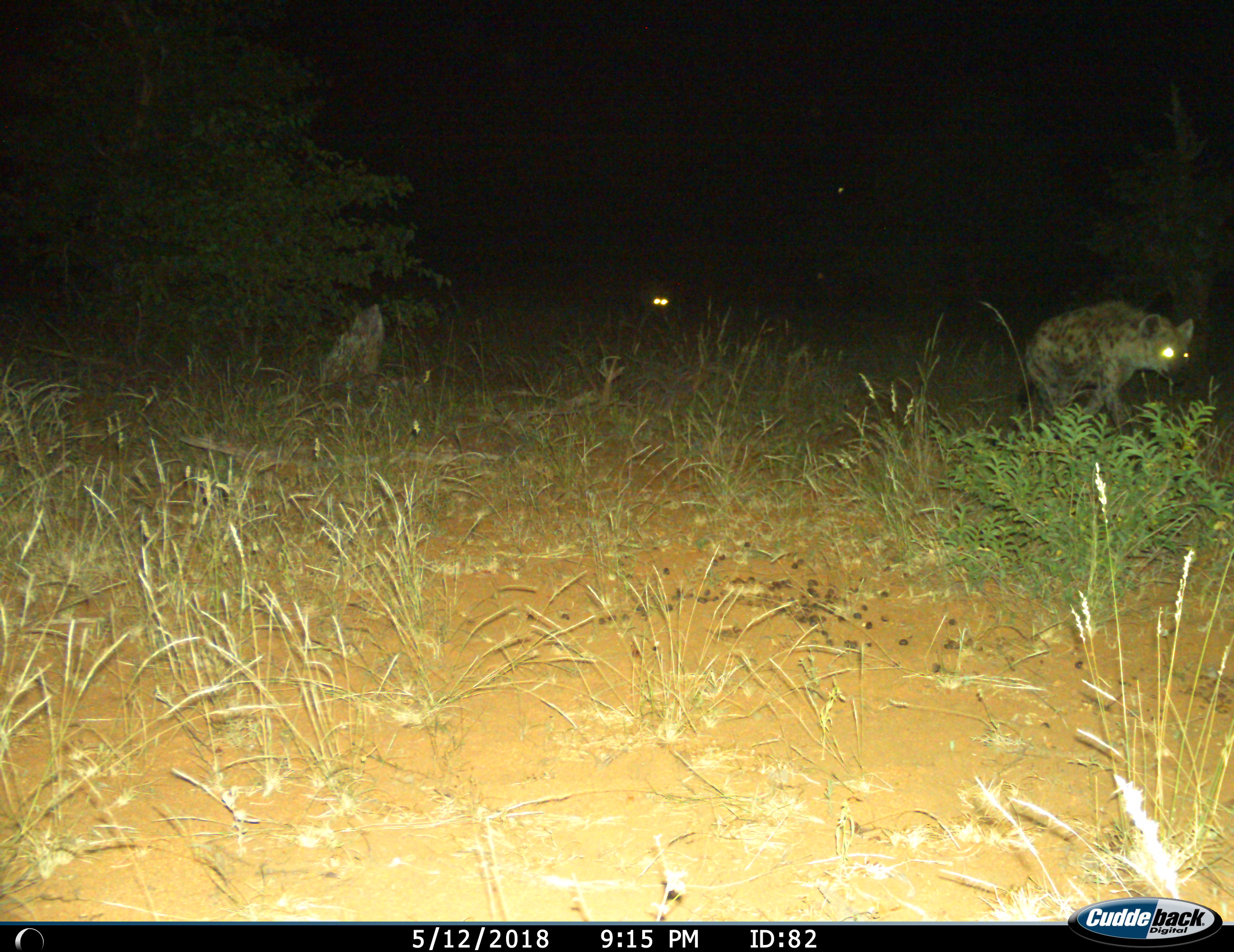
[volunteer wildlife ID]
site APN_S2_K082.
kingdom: Animalia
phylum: Chordata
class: Mammalia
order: Carnivora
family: Hyaenidae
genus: Crocuta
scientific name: Crocuta crocuta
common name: spotted hyena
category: hyenaspotted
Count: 2.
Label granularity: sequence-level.